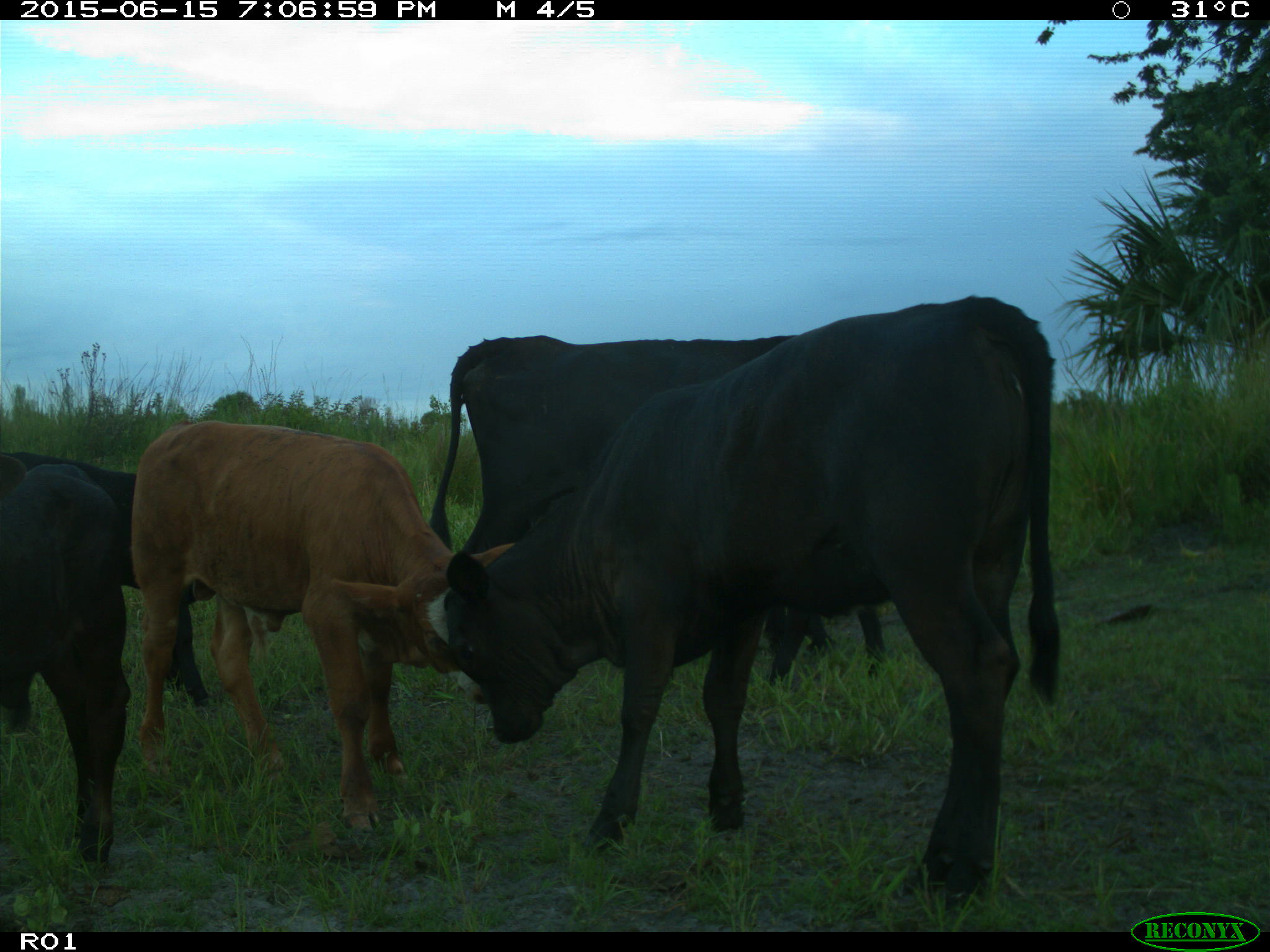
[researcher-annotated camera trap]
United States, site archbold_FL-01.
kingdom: Animalia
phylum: Chordata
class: Mammalia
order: Artiodactyla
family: Bovidae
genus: Bos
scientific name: Bos taurus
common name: domestic cow